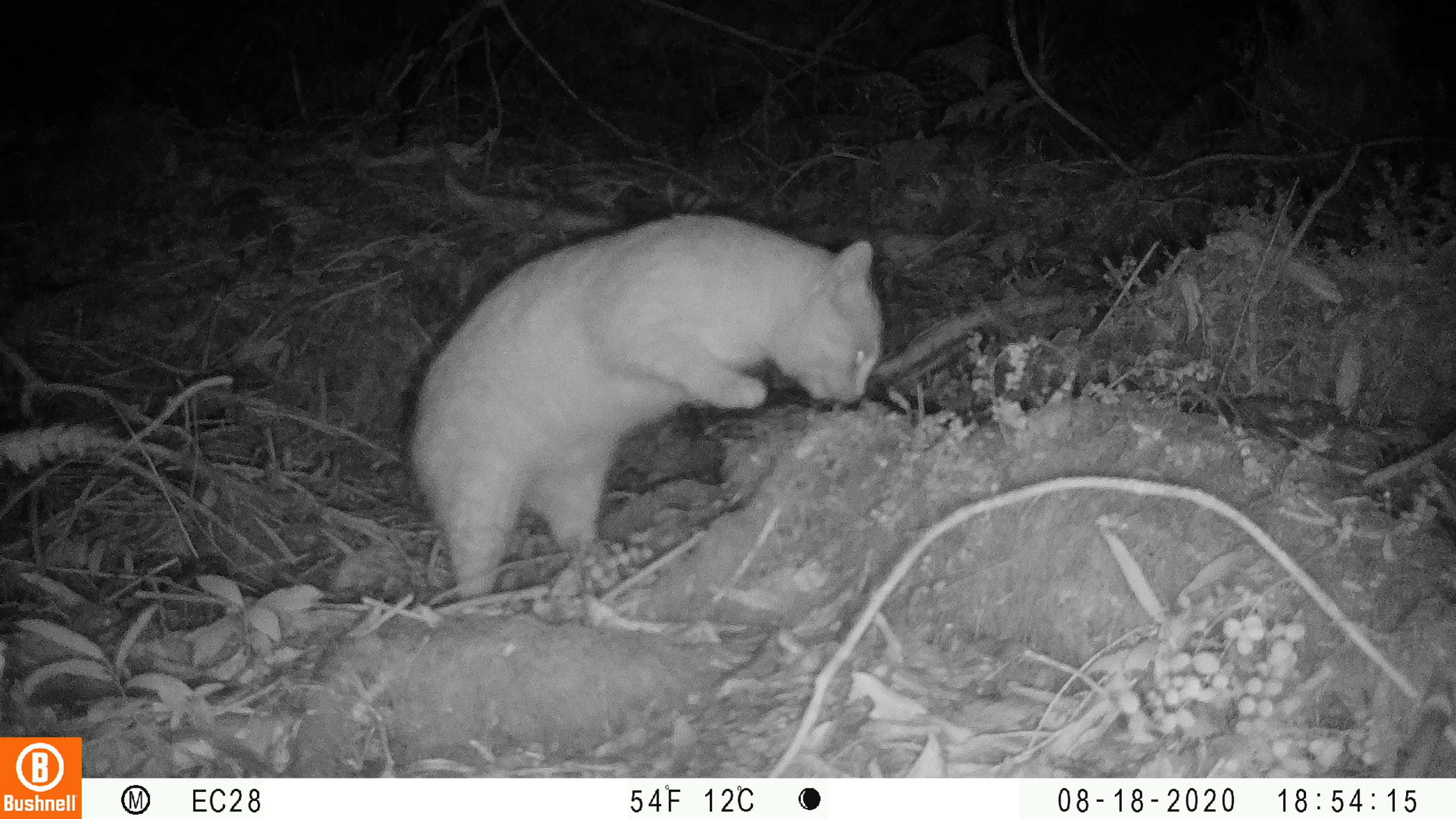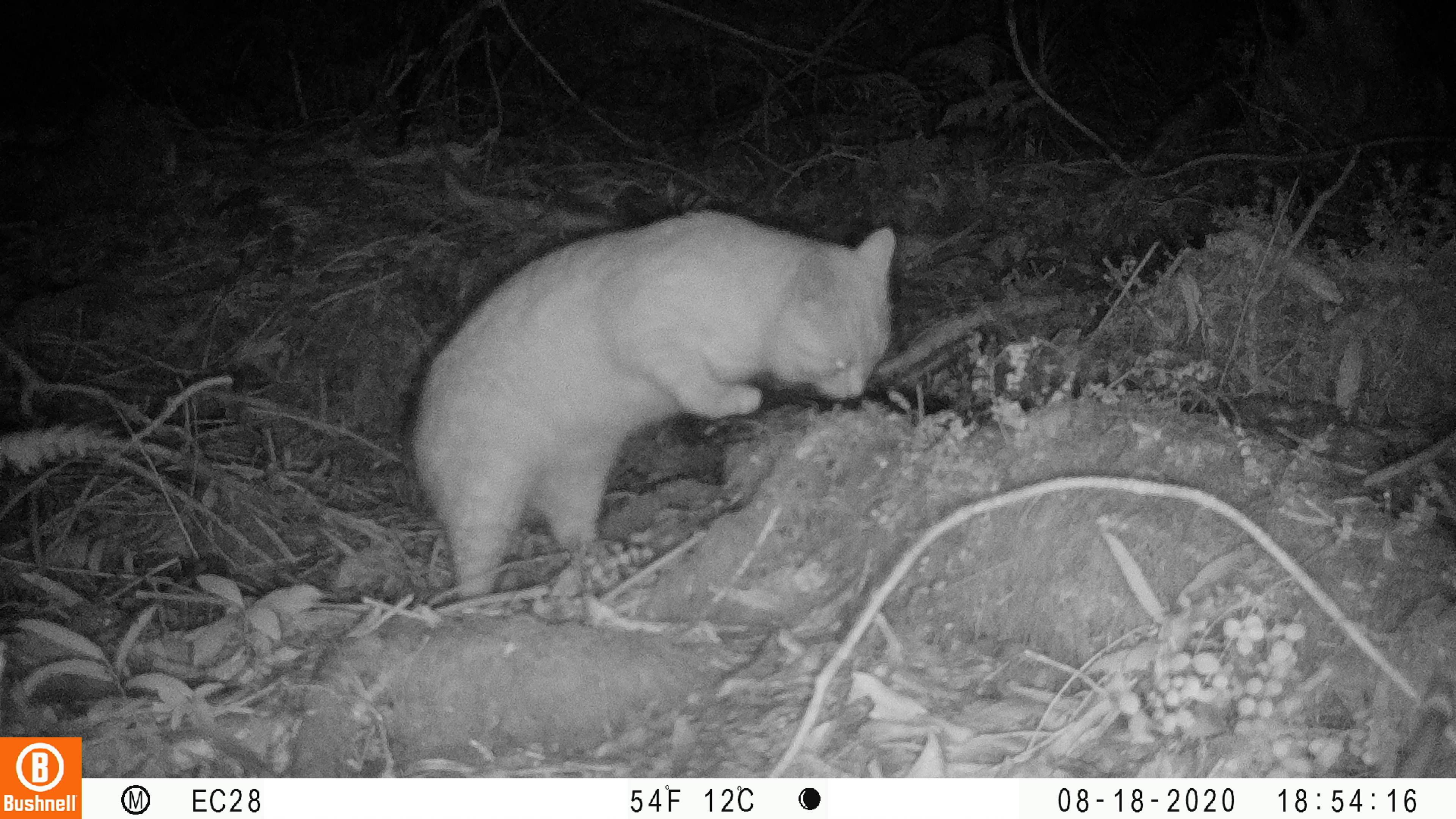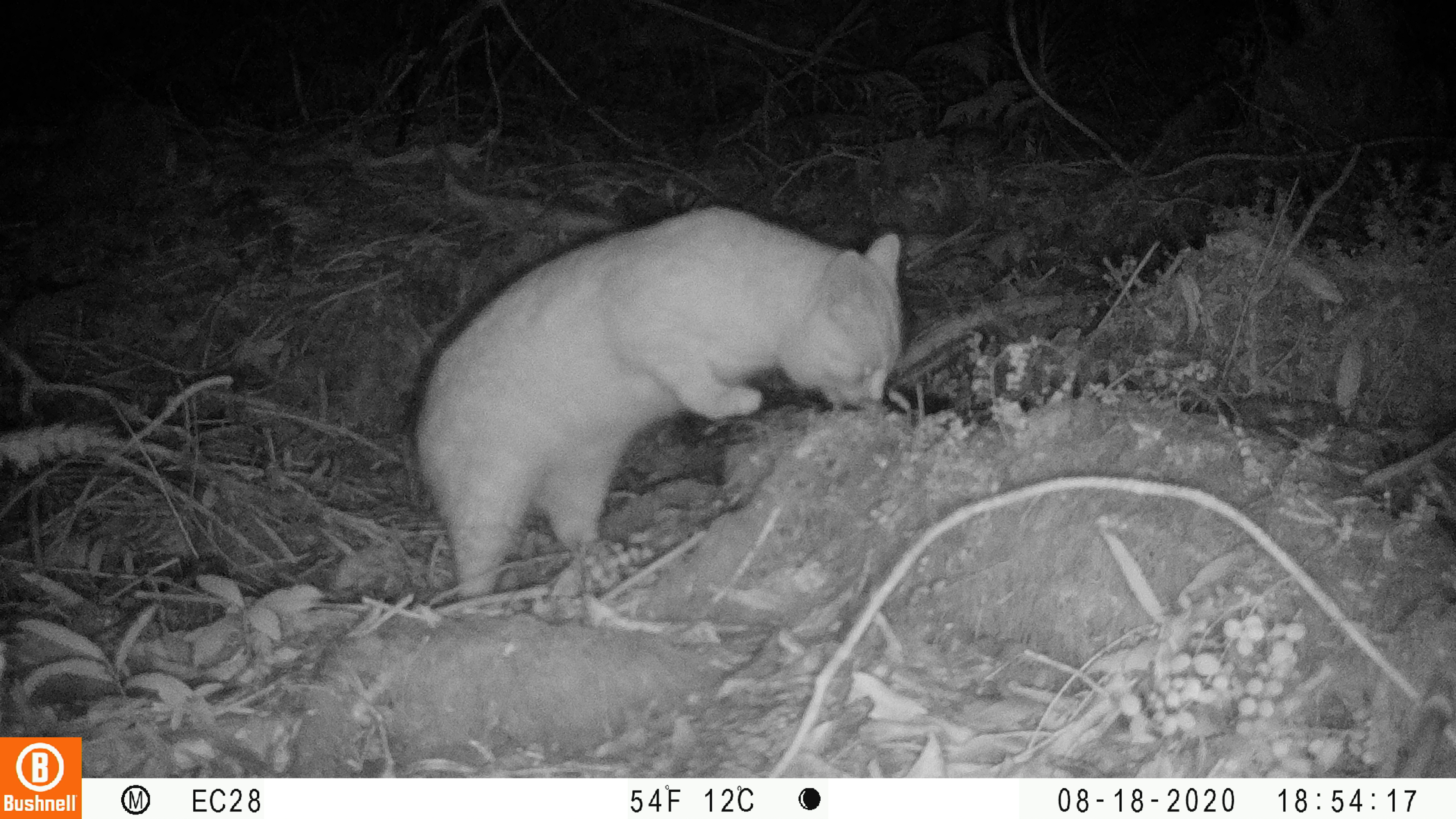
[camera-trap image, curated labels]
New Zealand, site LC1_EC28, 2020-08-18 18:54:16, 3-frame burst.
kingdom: Animalia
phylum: Chordata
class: Mammalia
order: Carnivora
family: Felidae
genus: Felis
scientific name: Felis catus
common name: domestic cat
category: cat